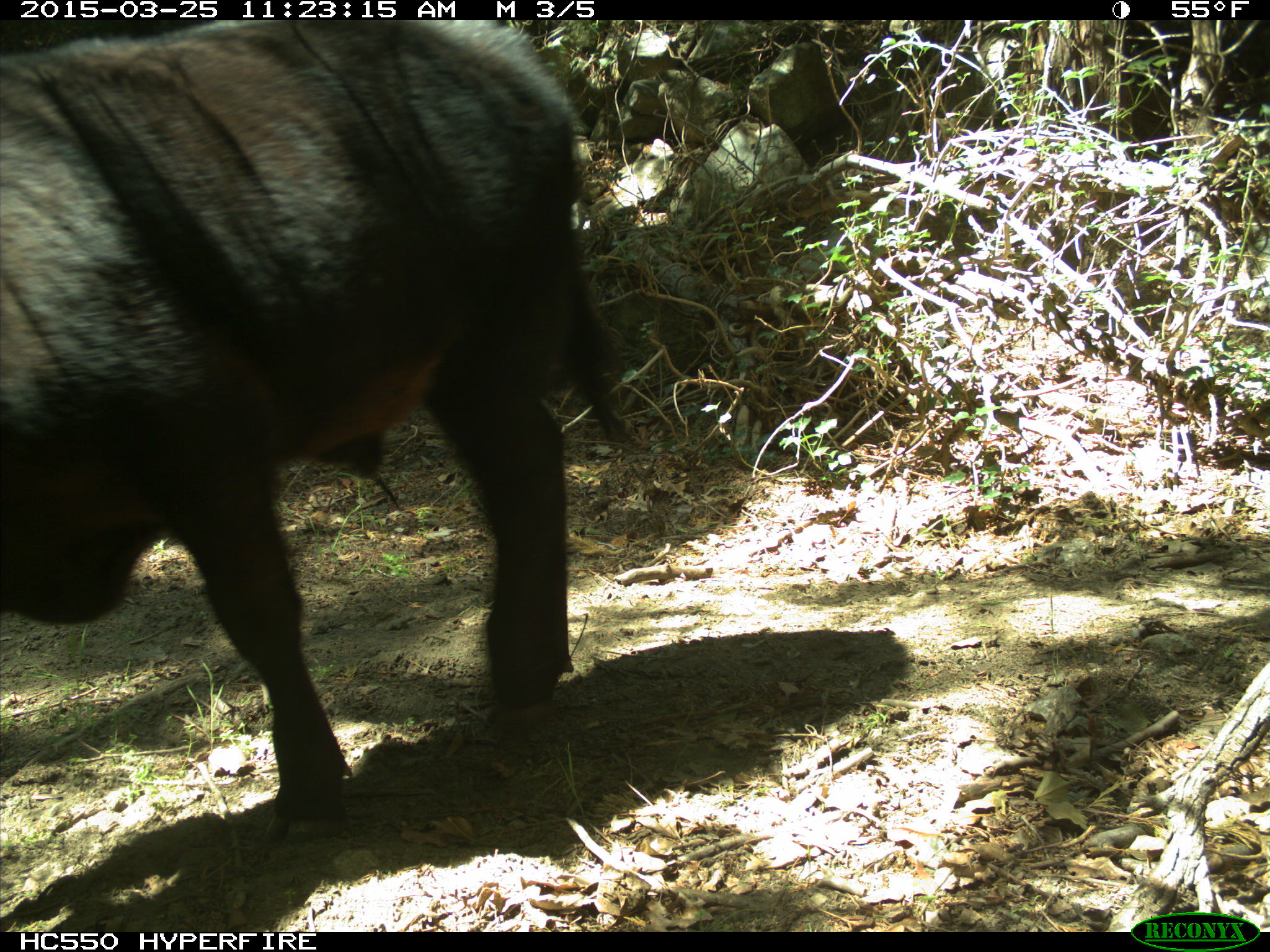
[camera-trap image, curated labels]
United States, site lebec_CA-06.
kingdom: Animalia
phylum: Chordata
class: Mammalia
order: Artiodactyla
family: Bovidae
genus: Bos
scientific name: Bos taurus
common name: domestic cow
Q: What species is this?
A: Bos taurus (domestic cow).